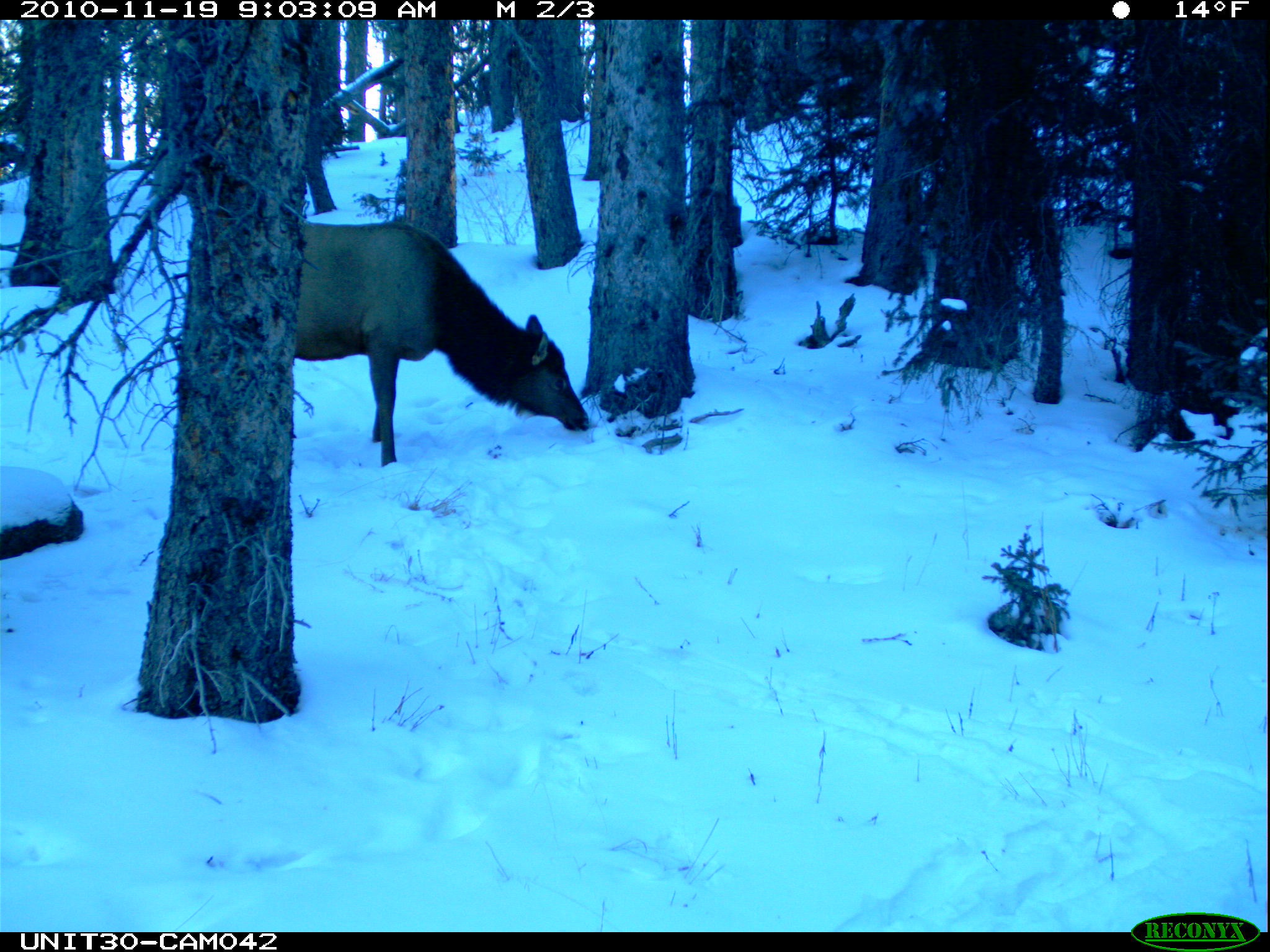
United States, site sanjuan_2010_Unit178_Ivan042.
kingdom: Animalia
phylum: Chordata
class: Mammalia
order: Artiodactyla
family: Cervidae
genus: Cervus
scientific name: Cervus elaphus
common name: red deer